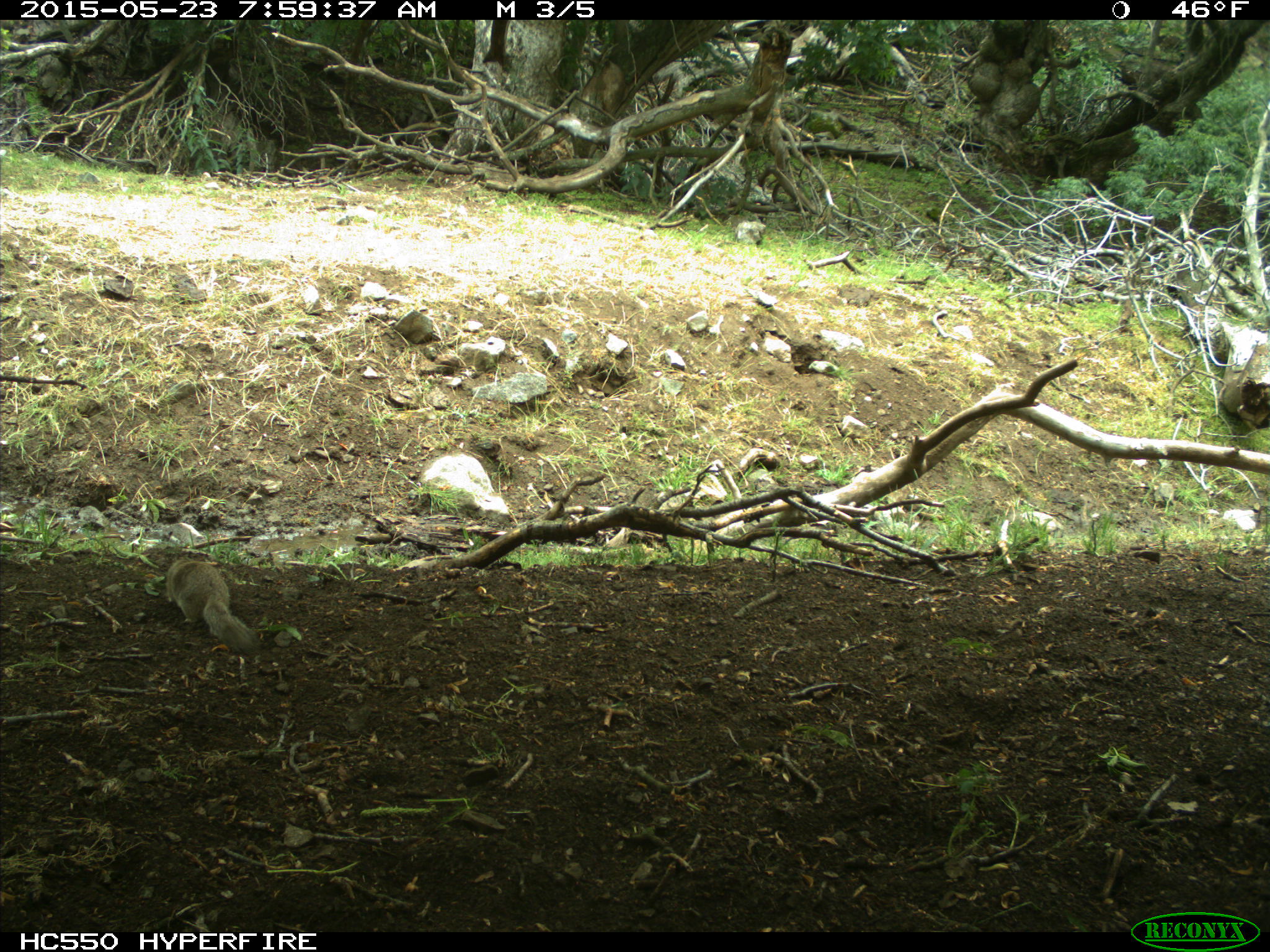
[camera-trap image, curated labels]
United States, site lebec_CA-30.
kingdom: Animalia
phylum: Chordata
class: Mammalia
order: Rodentia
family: Sciuridae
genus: Otospermophilus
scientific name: Otospermophilus beecheyi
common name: california ground squirrel